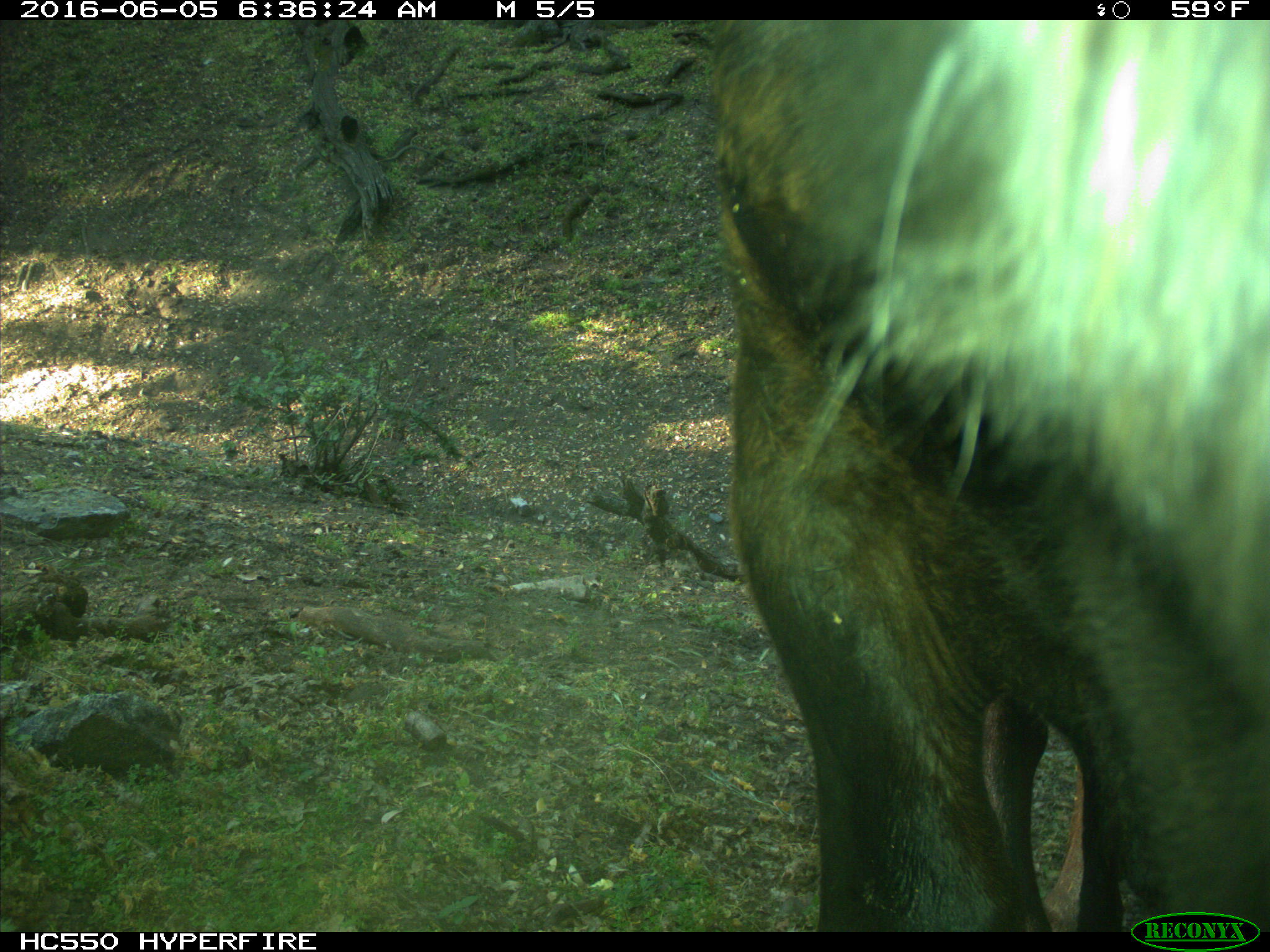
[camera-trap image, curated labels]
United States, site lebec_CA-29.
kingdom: Animalia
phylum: Chordata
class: Mammalia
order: Artiodactyla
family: Bovidae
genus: Bos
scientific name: Bos taurus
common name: domestic cow